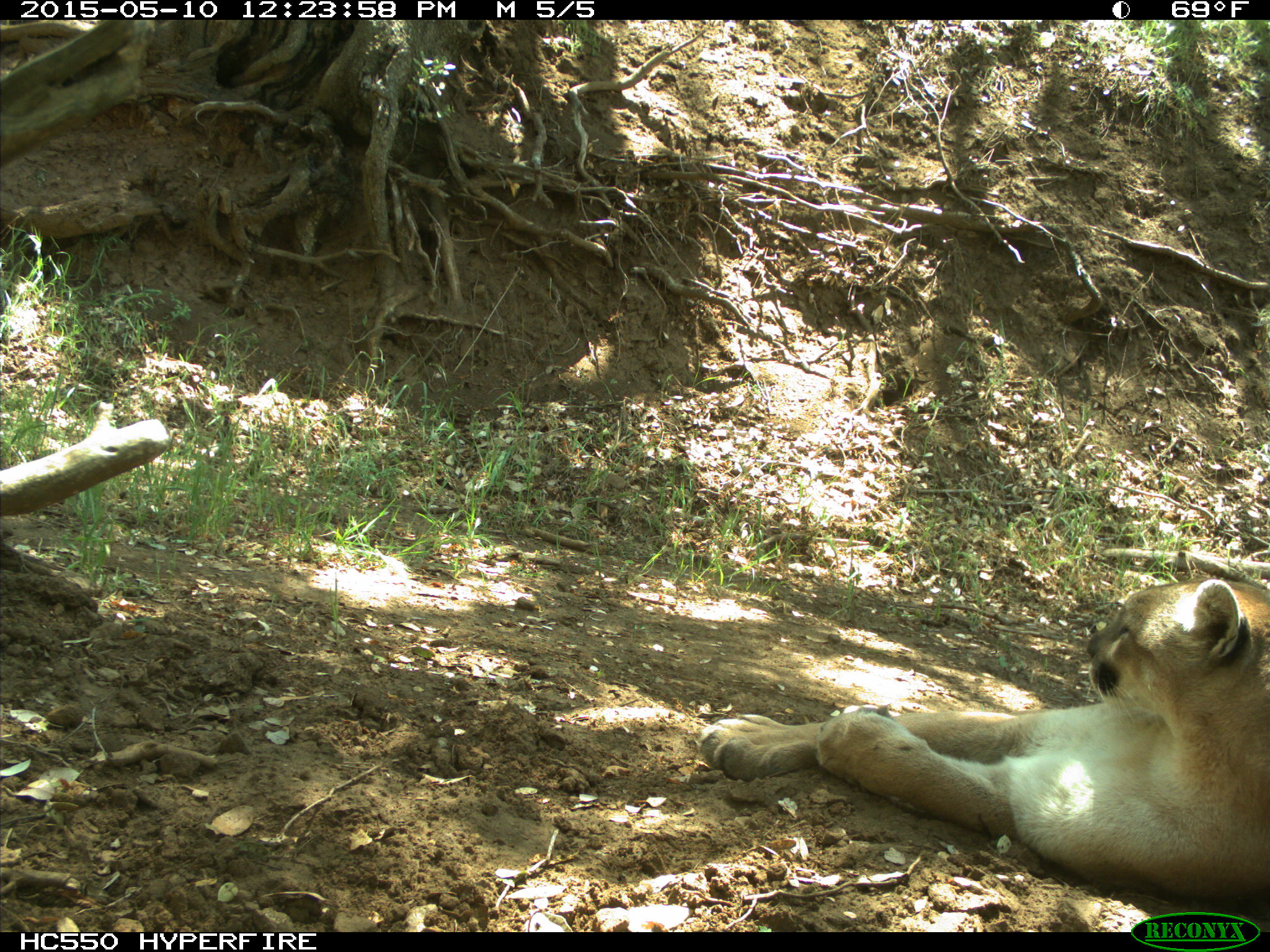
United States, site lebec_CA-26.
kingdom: Animalia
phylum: Chordata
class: Mammalia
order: Carnivora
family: Felidae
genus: Puma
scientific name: Puma concolor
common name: mountain lion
Puma concolor (mountain lion).